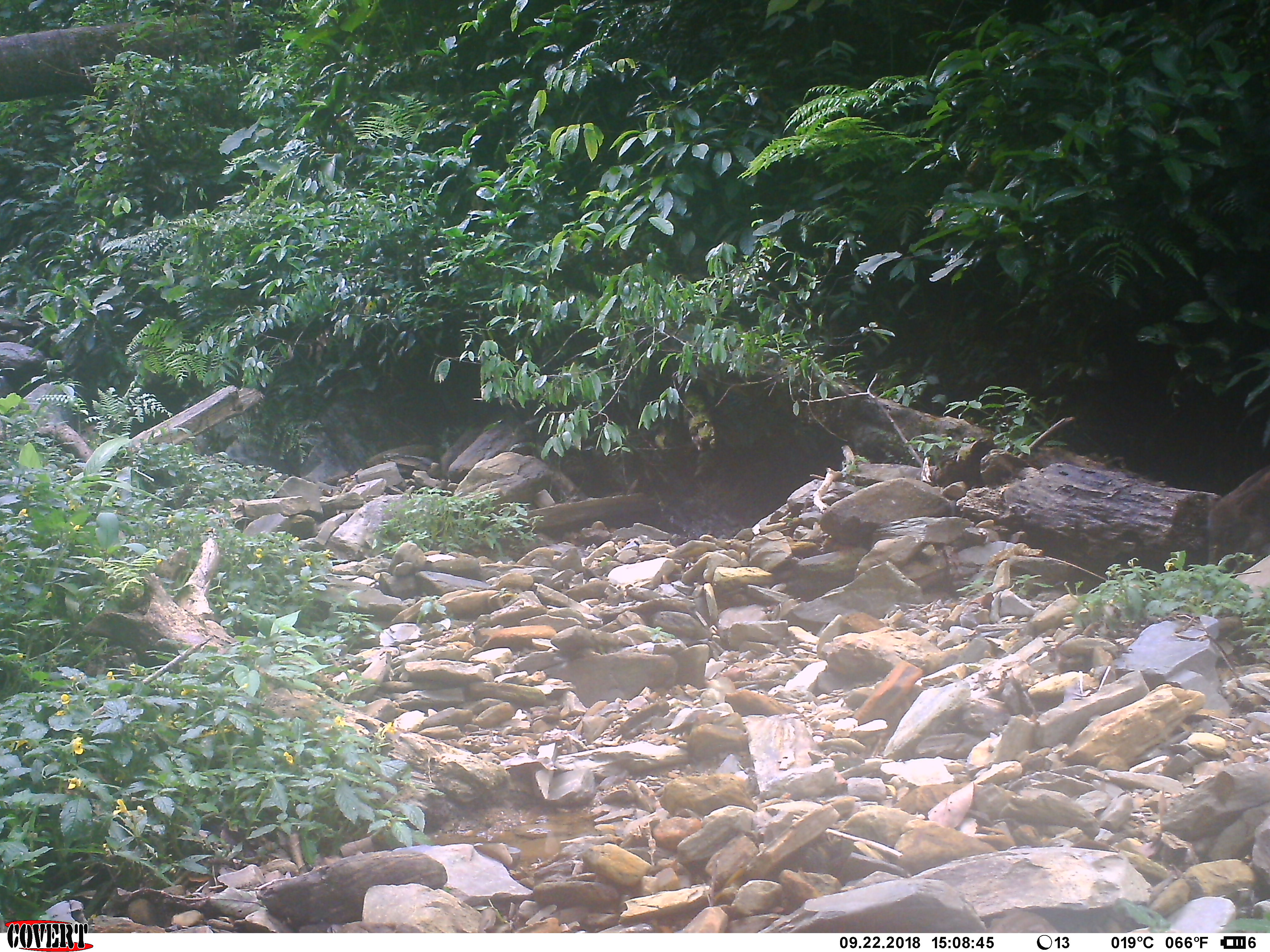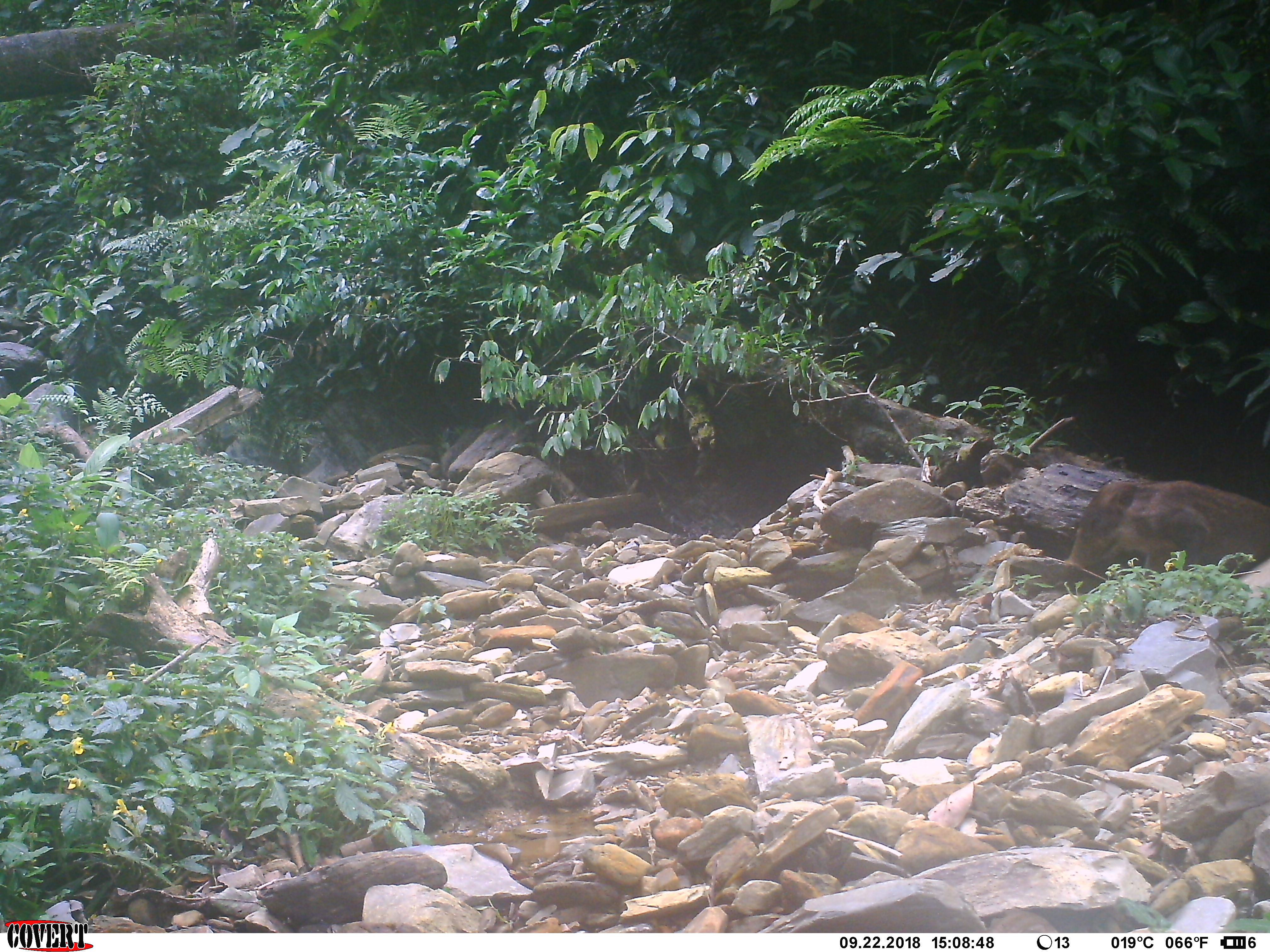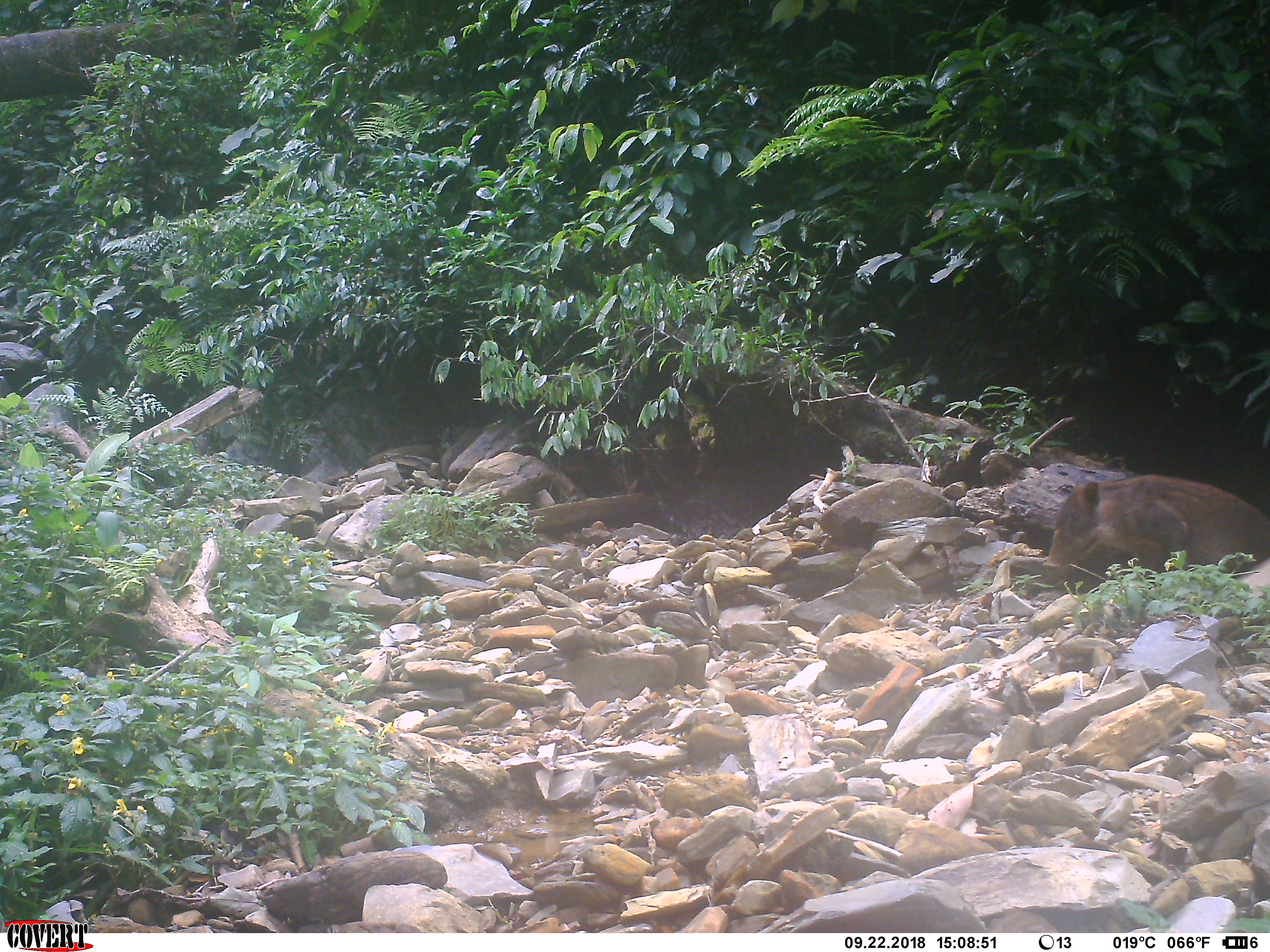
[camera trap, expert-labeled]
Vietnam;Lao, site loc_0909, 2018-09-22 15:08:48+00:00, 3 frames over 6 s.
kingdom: Animalia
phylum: Chordata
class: Mammalia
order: Artiodactyla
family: Suidae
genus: Sus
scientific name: Sus scrofa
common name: eurasian wild pig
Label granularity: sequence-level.